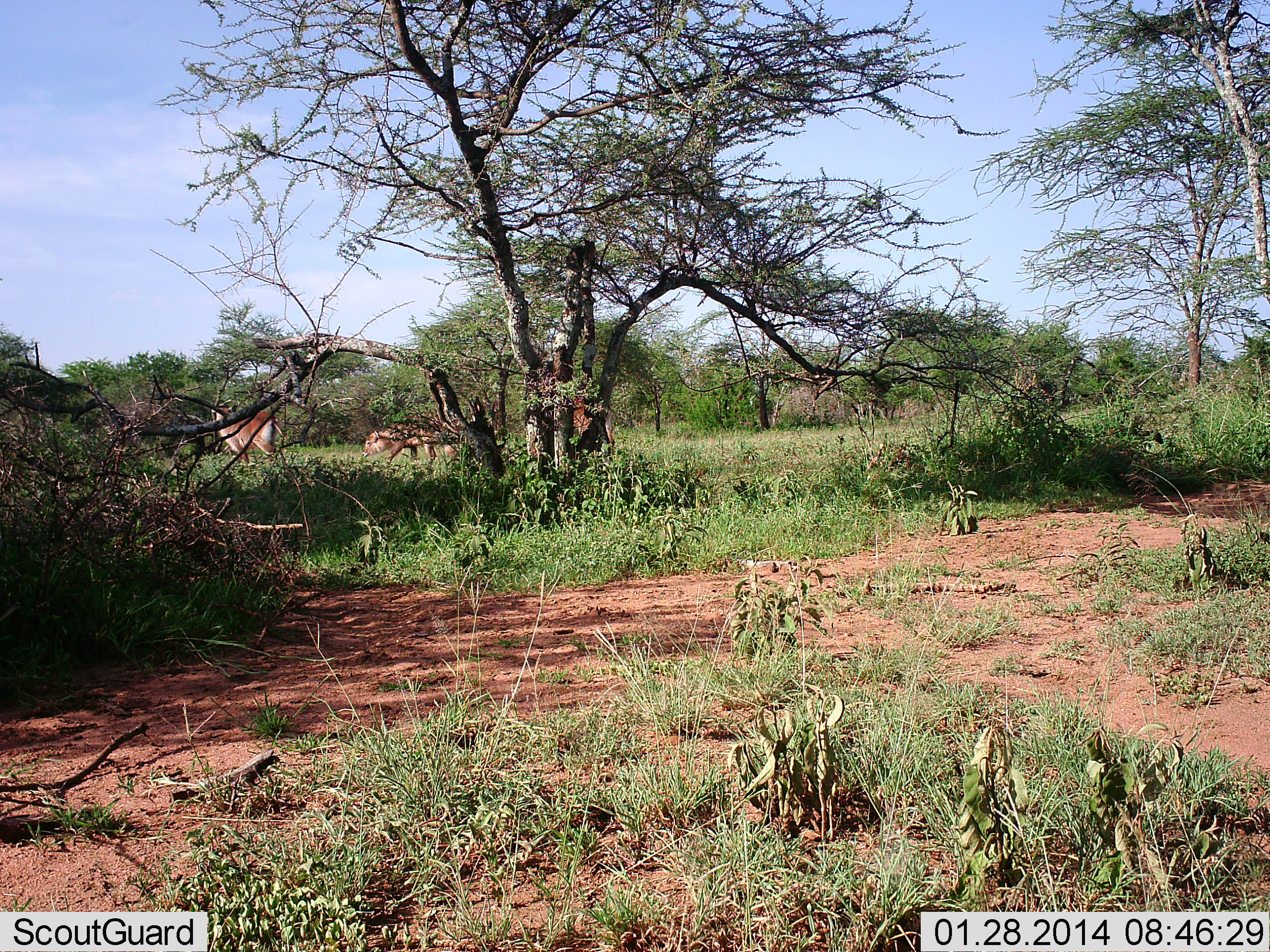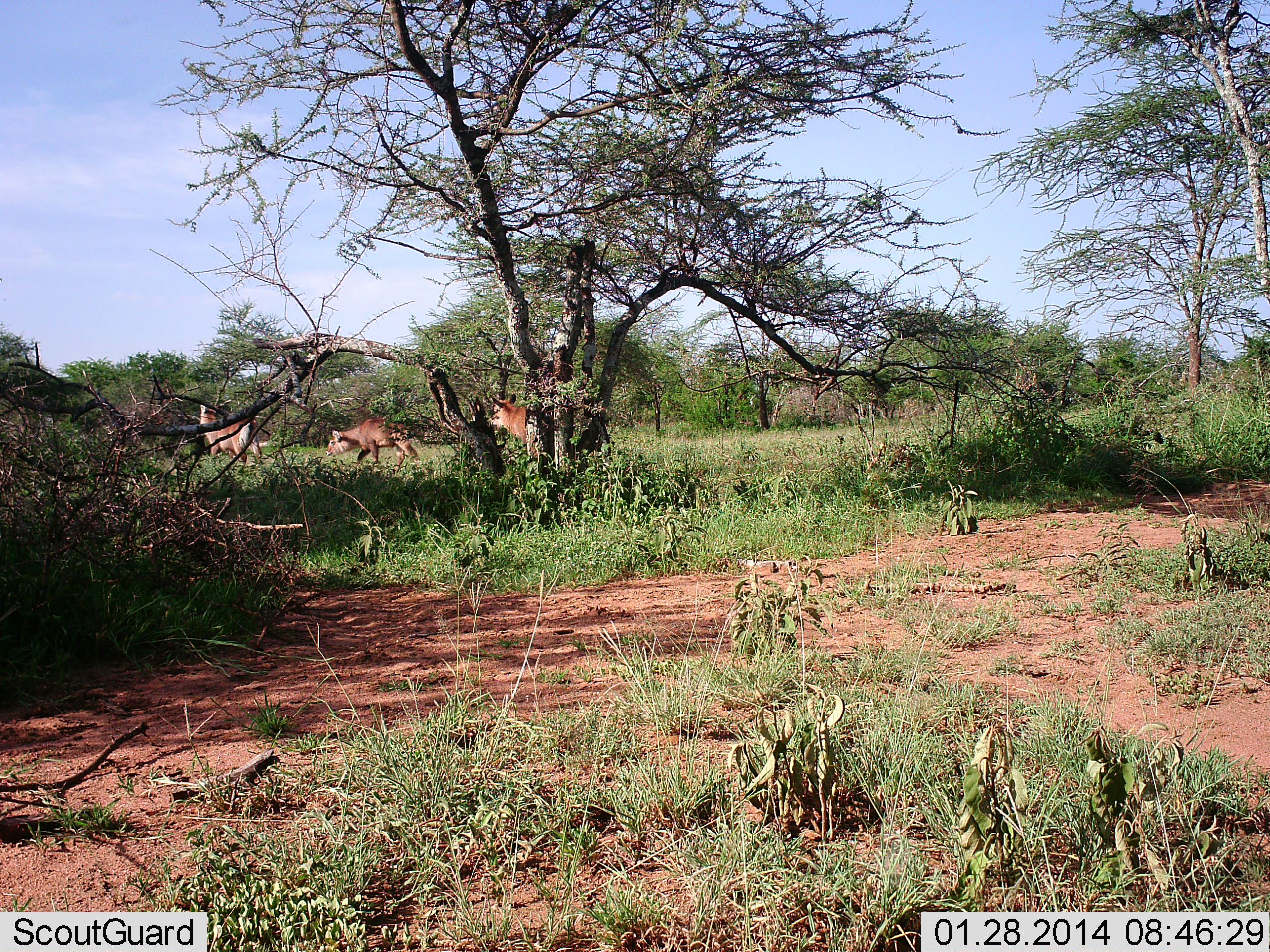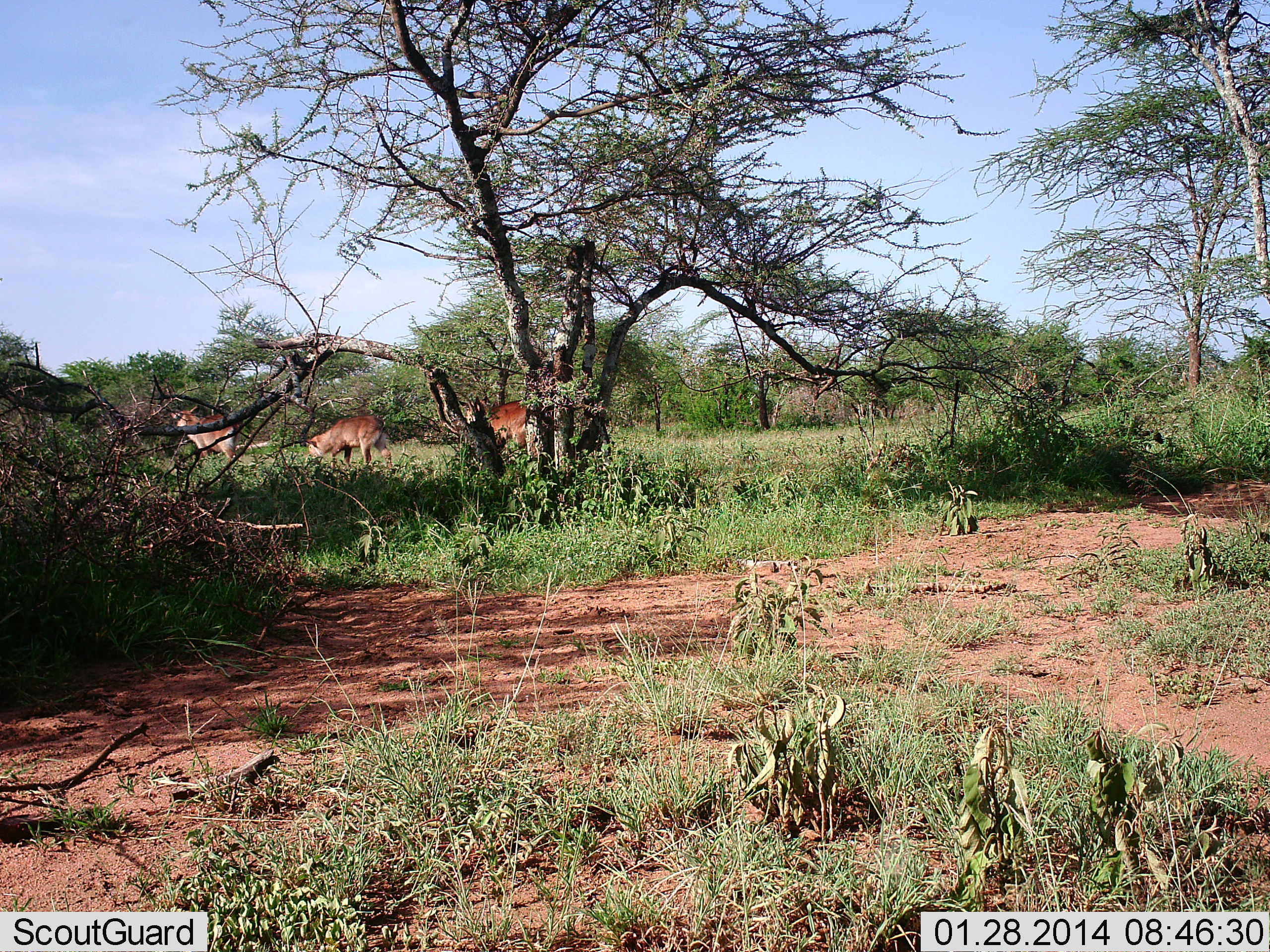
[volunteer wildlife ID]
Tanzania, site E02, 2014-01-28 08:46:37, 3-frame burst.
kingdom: Animalia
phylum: Chordata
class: Mammalia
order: Artiodactyla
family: Bovidae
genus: Alcelaphus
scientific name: Alcelaphus buselaphus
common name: hartebeest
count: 3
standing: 17%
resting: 17%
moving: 67%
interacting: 0%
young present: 0%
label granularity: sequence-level